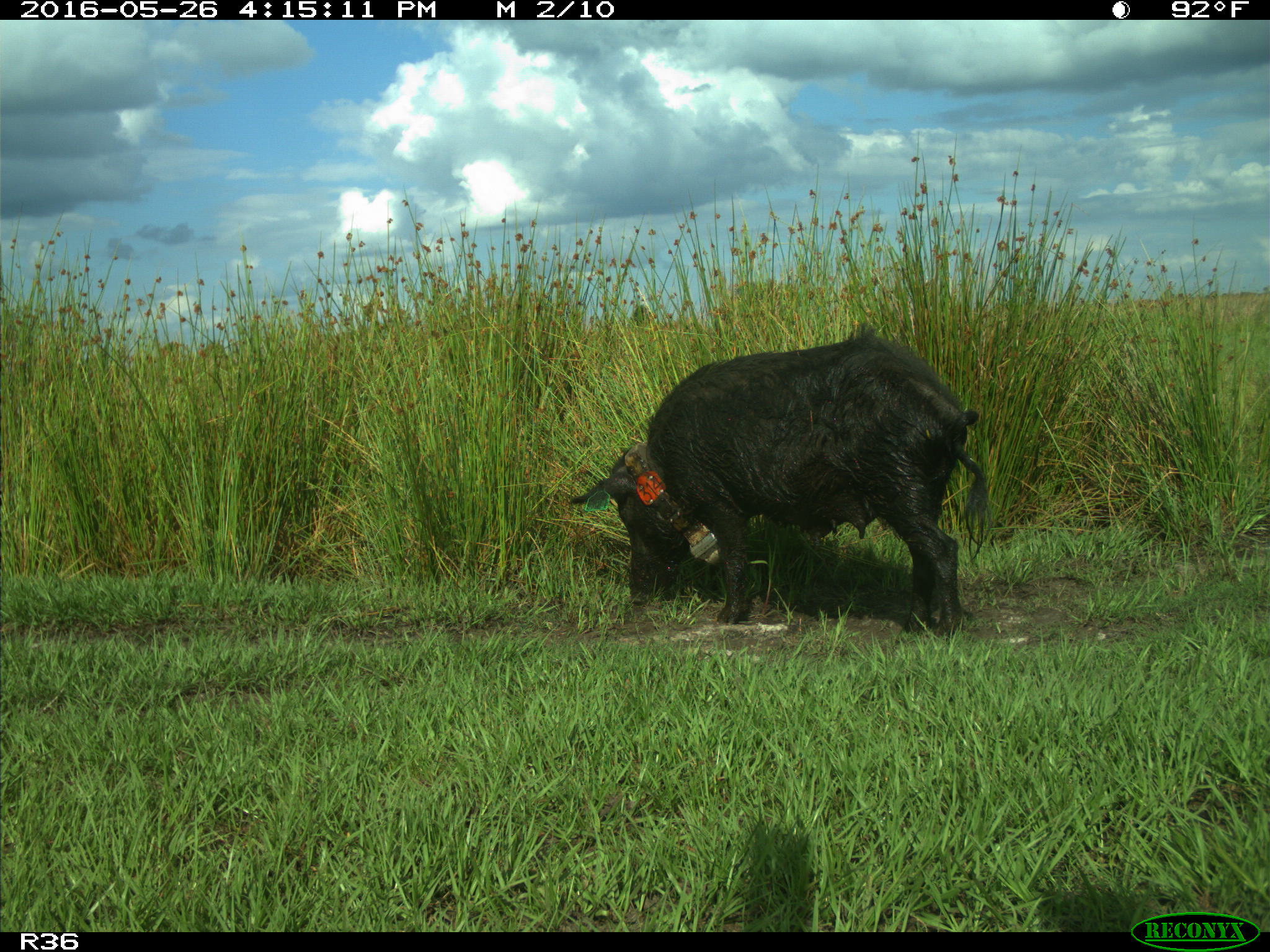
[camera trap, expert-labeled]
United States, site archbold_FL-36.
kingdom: Animalia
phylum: Chordata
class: Mammalia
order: Artiodactyla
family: Suidae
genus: Sus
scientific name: Sus scrofa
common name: wild boar